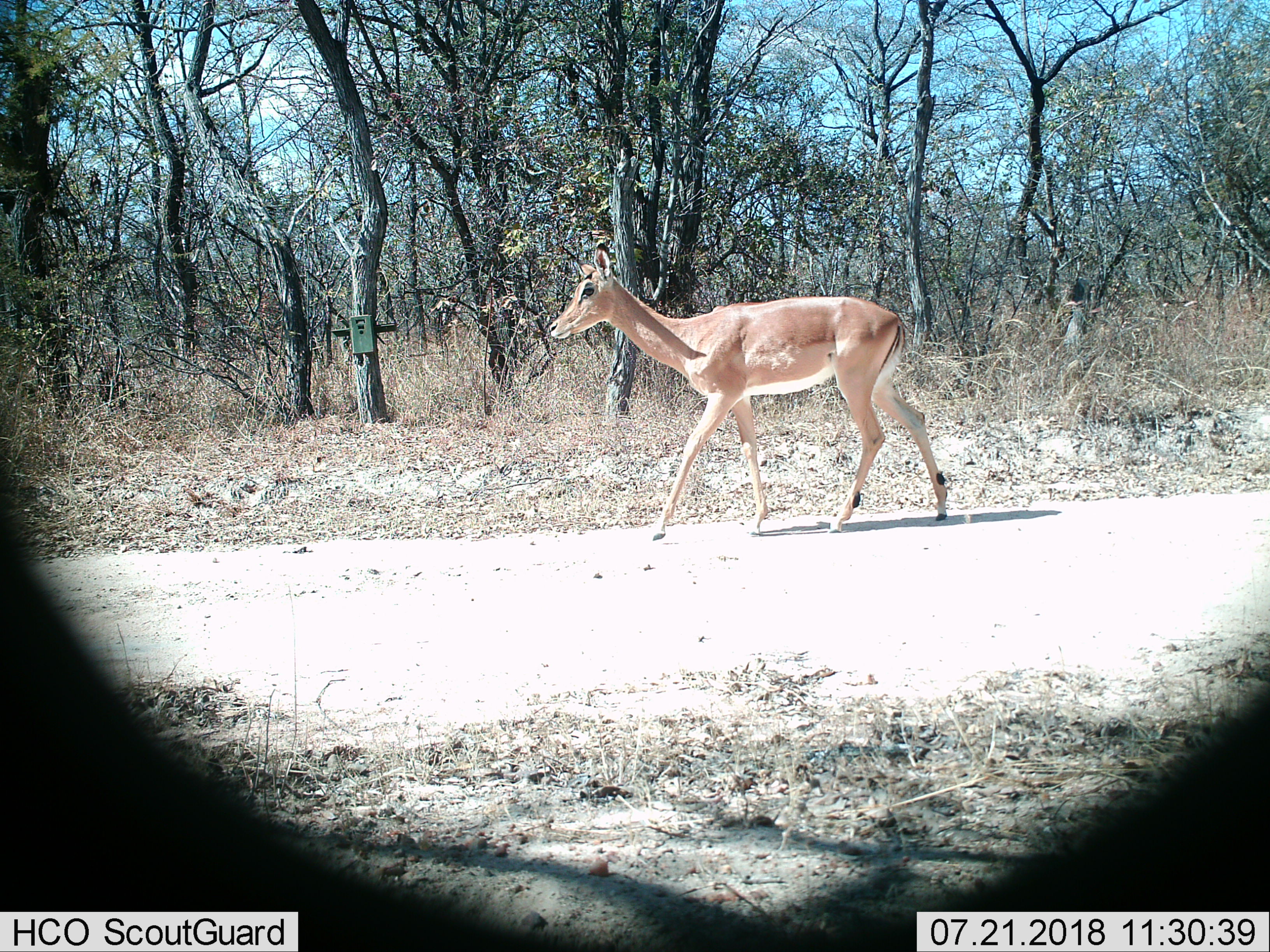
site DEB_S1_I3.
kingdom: Animalia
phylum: Chordata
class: Mammalia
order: Artiodactyla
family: Bovidae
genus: Aepyceros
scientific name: Aepyceros melampus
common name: impala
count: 1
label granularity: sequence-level